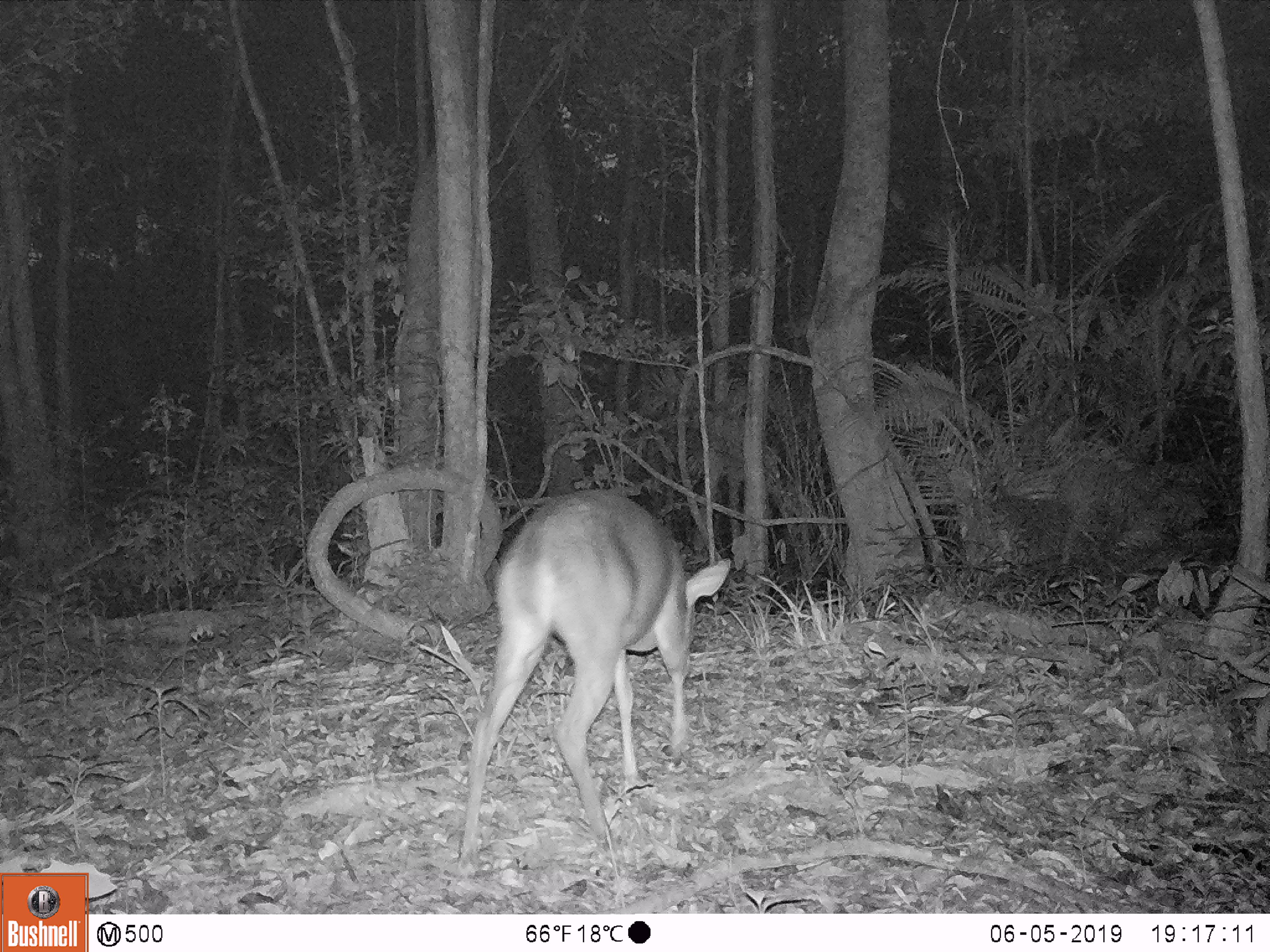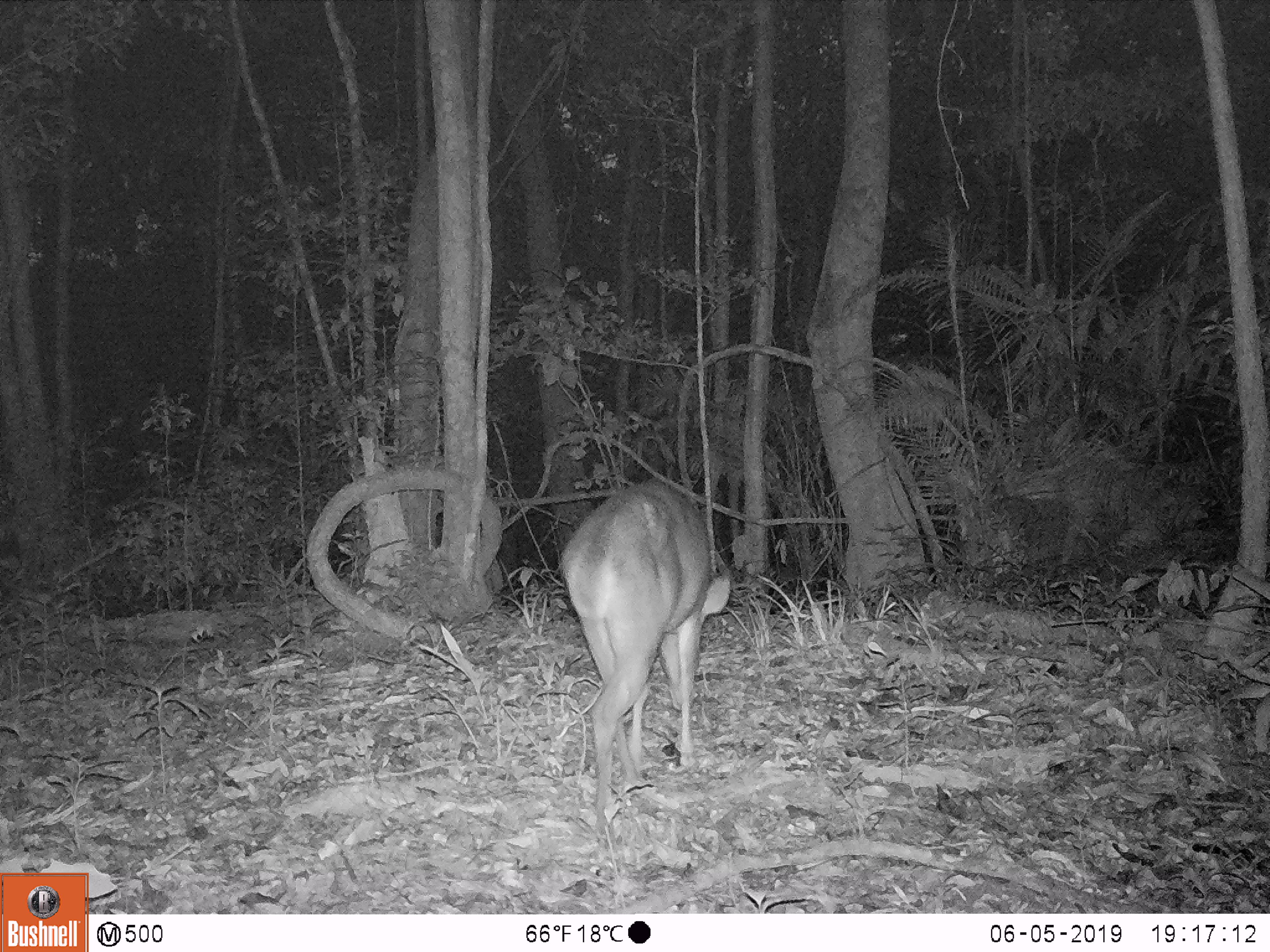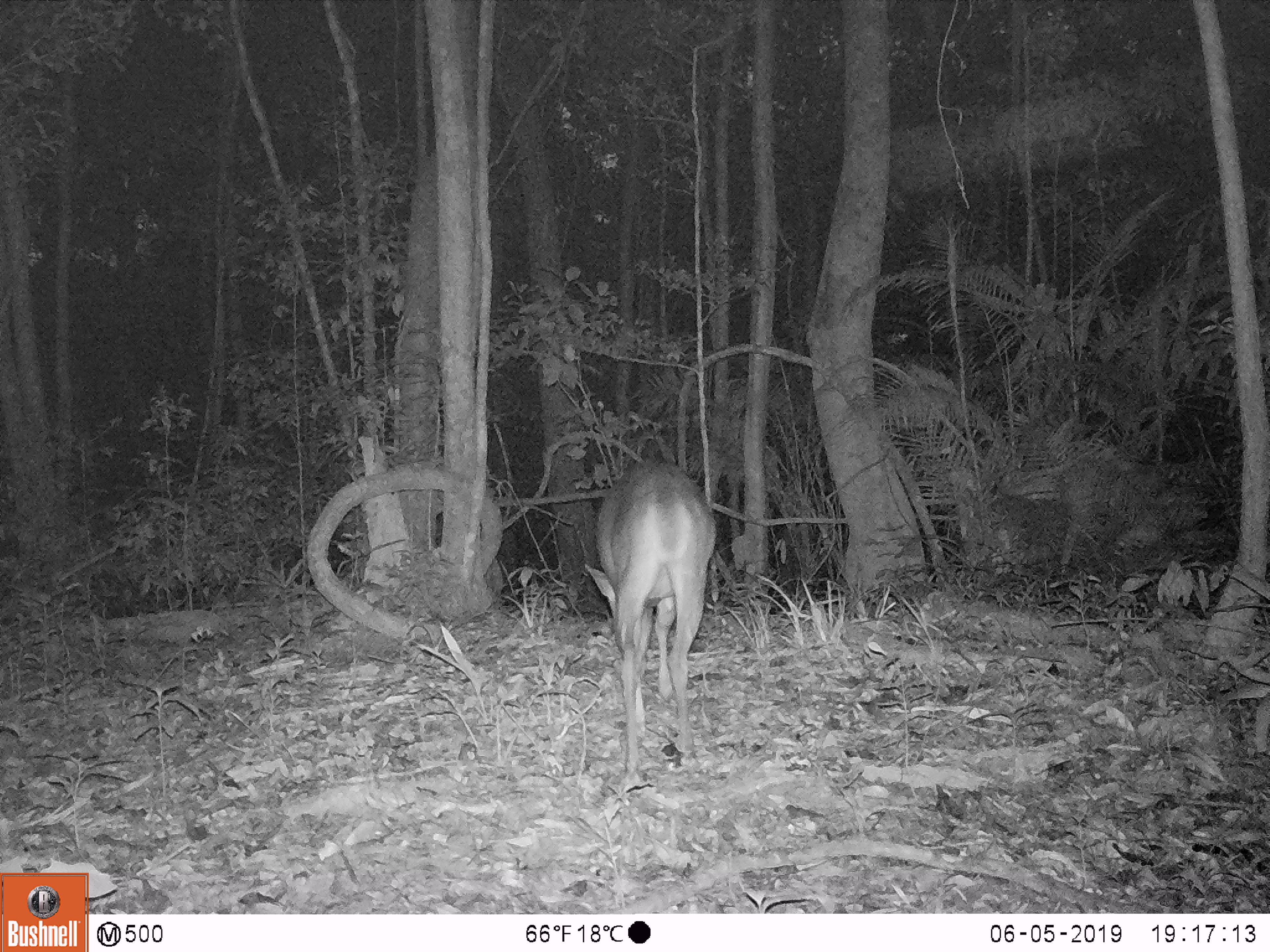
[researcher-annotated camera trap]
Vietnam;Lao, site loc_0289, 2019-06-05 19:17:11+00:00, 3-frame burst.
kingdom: Animalia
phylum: Chordata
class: Mammalia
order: Artiodactyla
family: Cervidae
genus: Muntiacus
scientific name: Muntiacus vuquangensis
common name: large-antlered muntjac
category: large antlered muntjac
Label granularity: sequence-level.